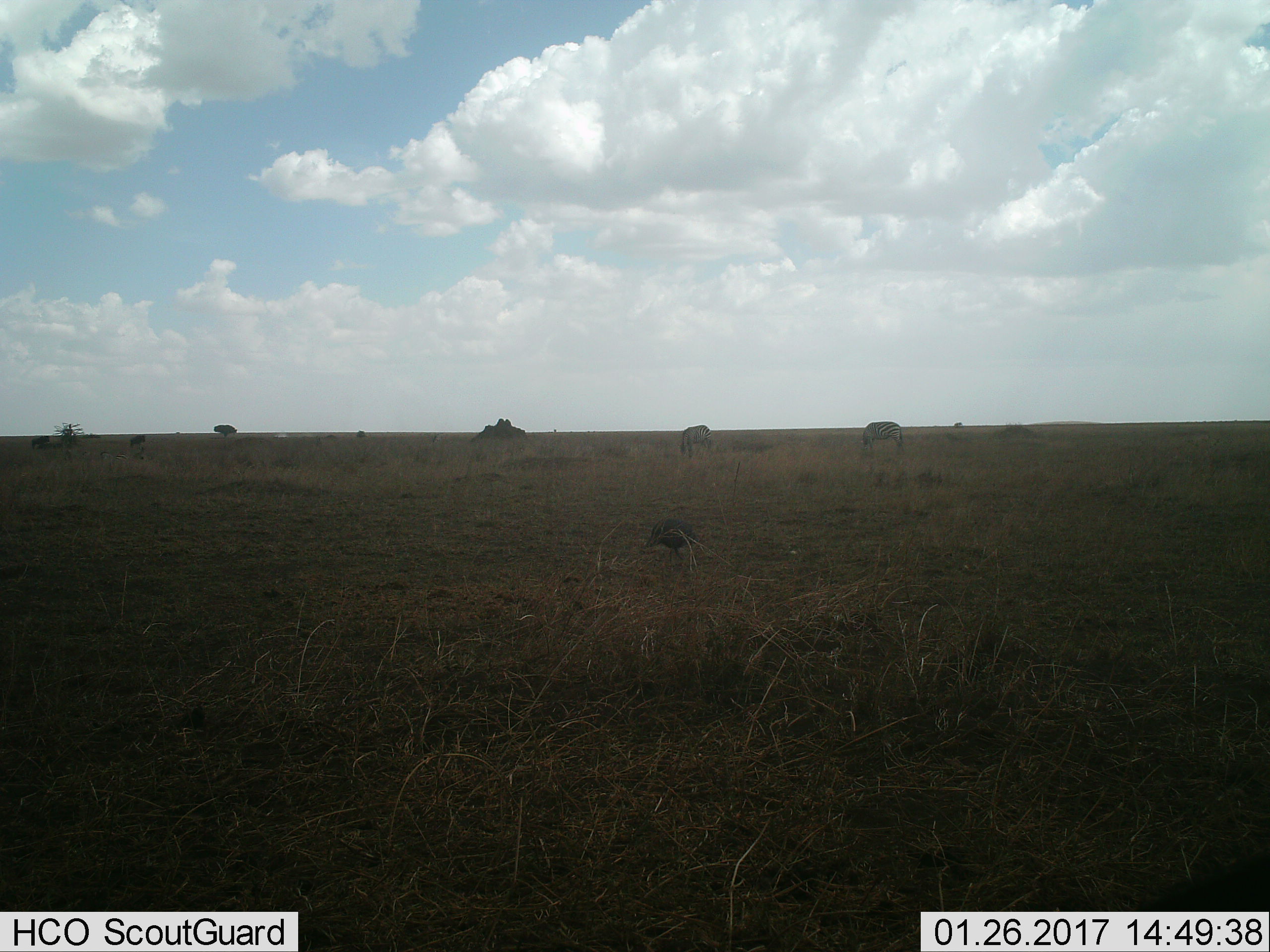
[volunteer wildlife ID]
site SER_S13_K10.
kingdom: Animalia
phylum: Chordata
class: Mammalia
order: Perissodactyla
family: Equidae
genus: Equus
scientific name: Equus quagga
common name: plains zebra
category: zebraplains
Zebraplains (plains zebra) (Equus quagga), count 3. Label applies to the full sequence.